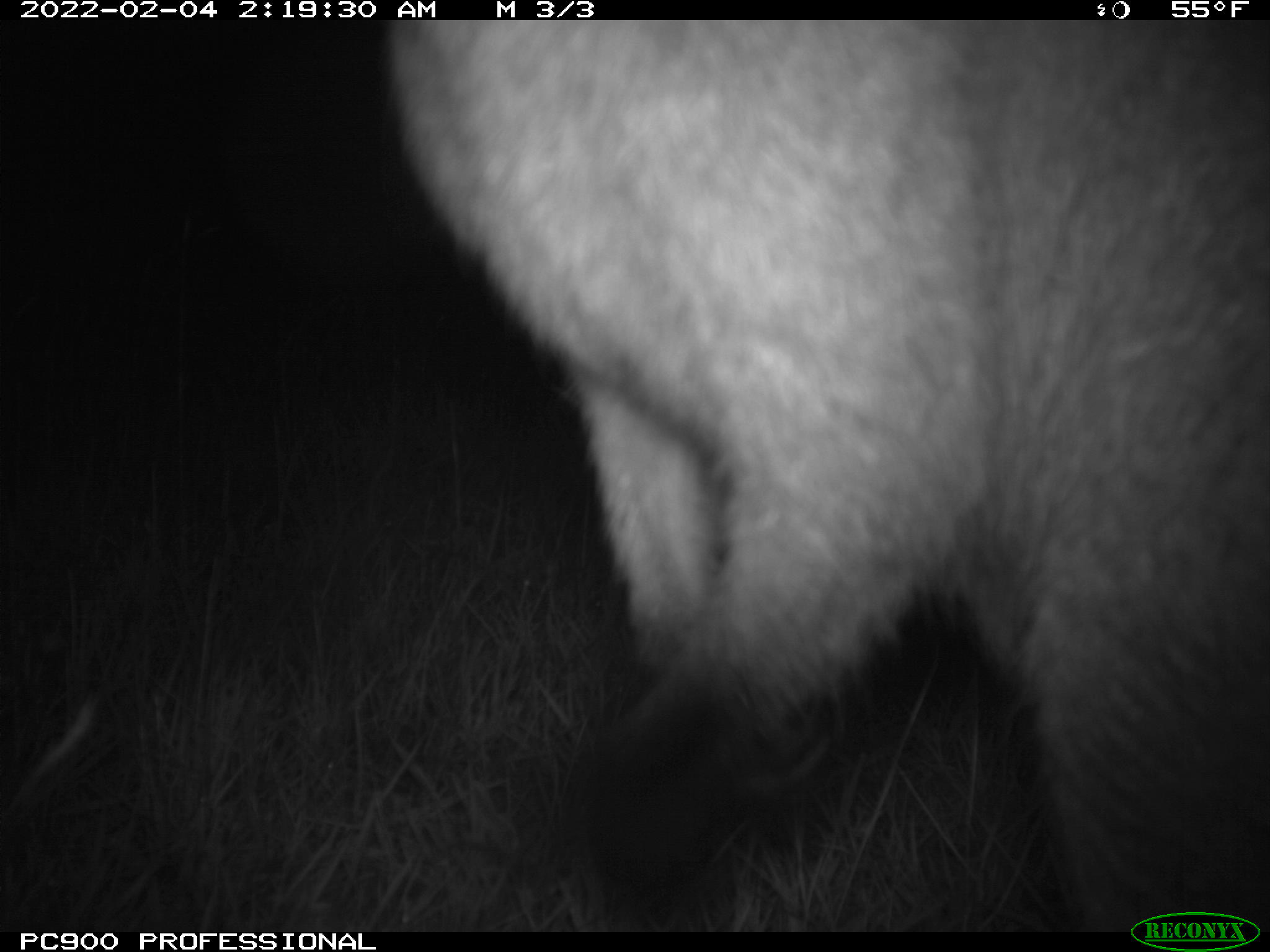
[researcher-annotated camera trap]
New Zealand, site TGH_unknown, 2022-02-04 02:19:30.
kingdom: Animalia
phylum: Chordata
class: Mammalia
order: Diprotodontia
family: Macropodidae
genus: Notamacropus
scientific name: Notamacropus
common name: wallaby